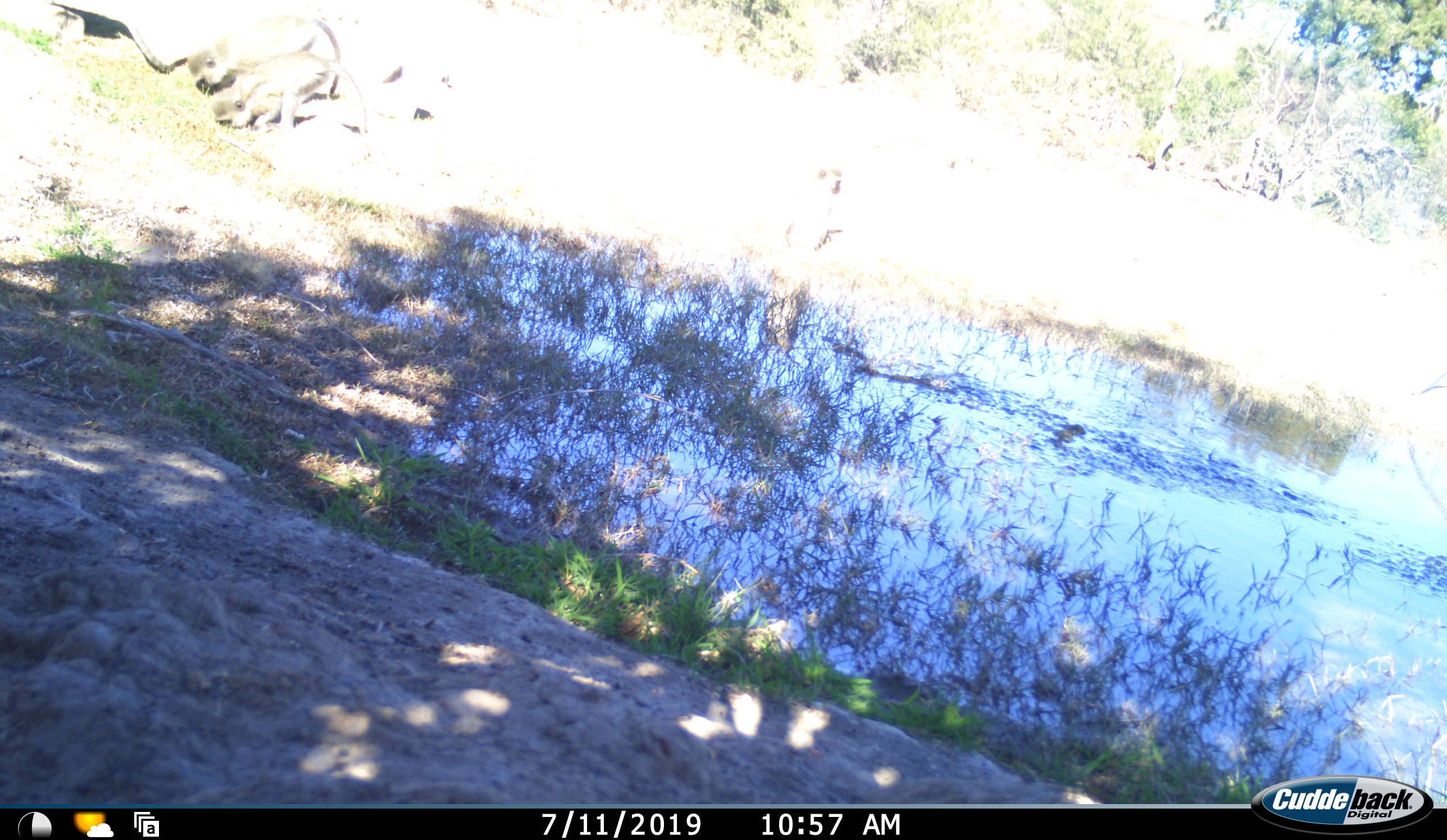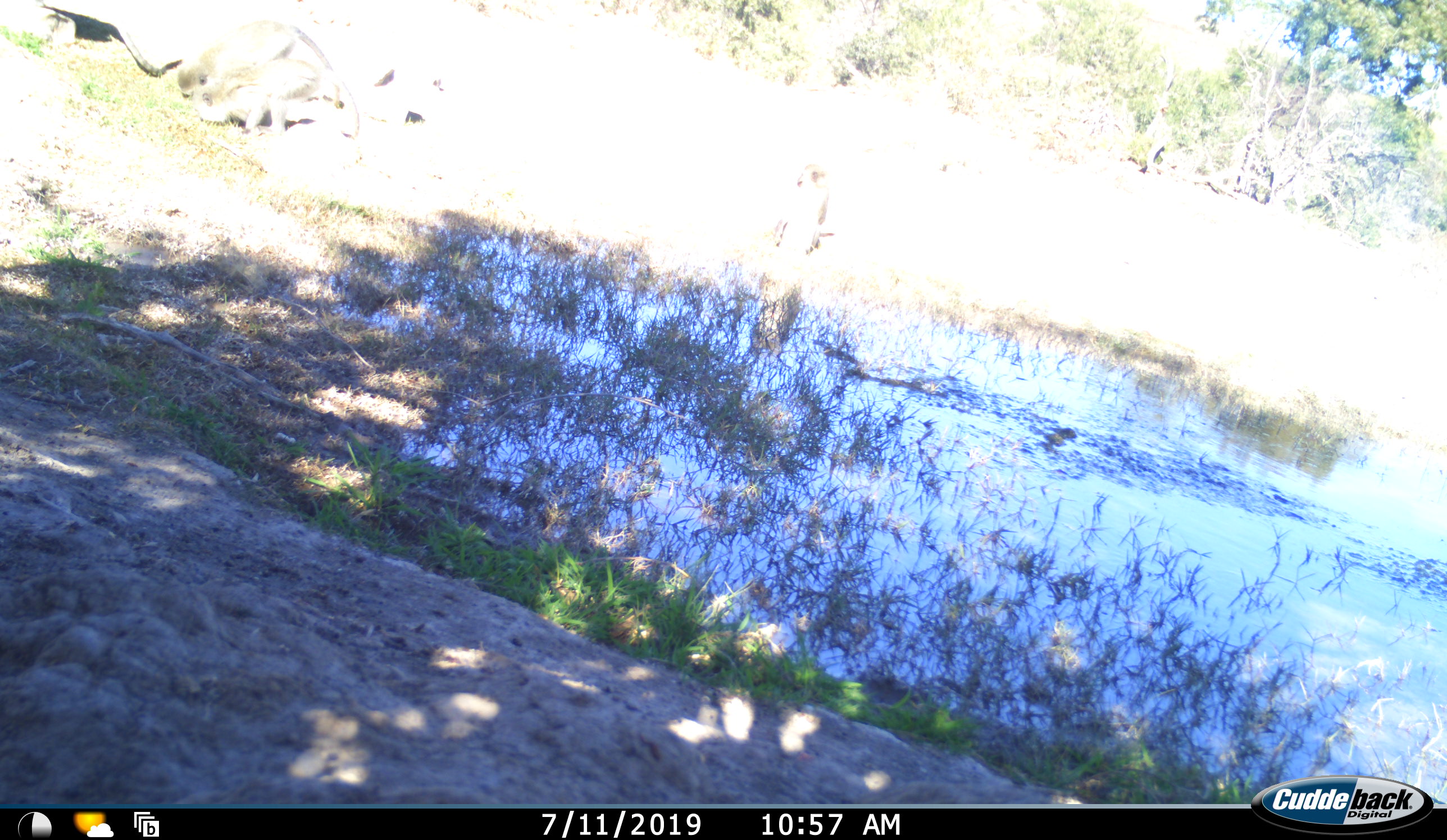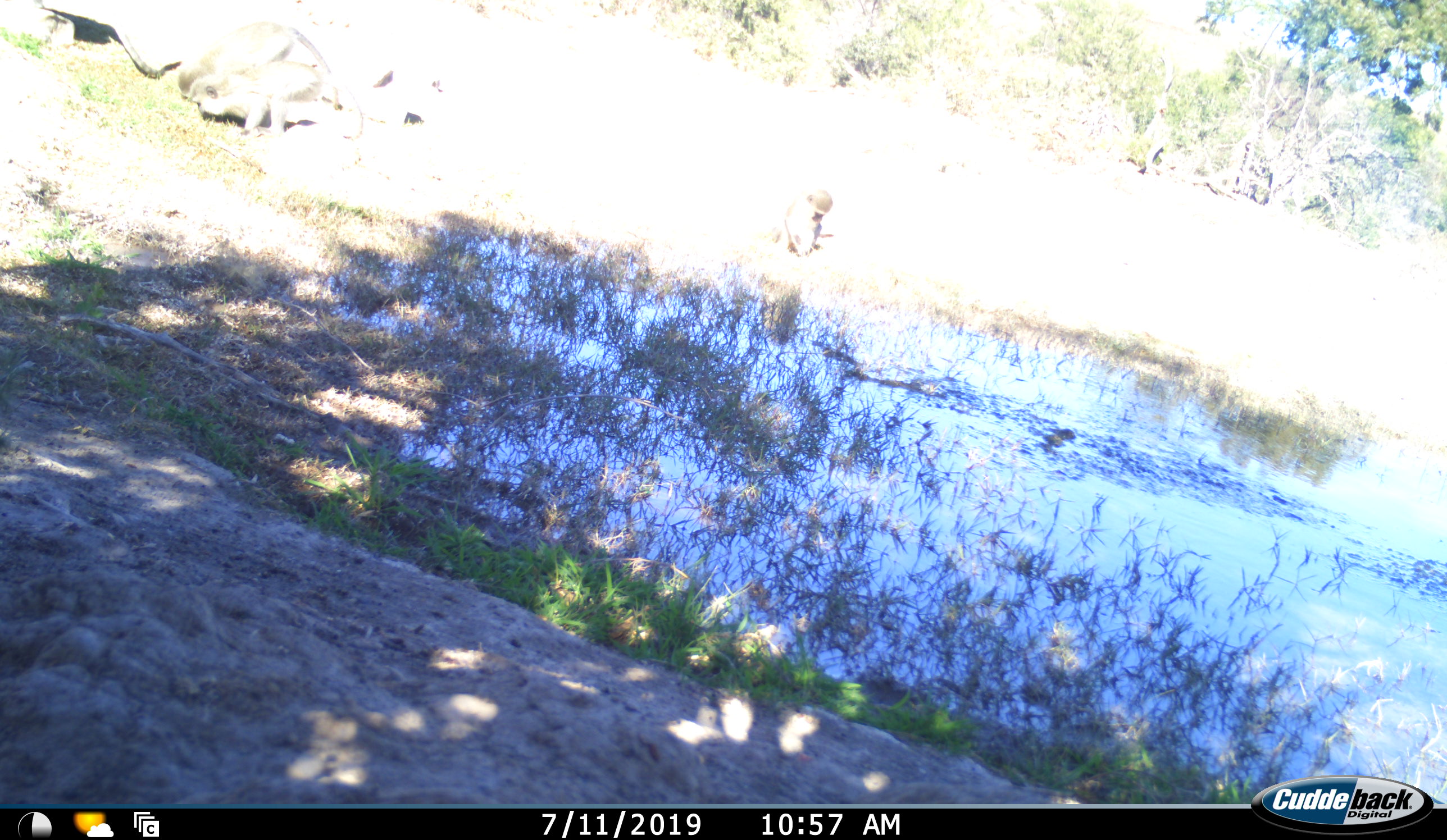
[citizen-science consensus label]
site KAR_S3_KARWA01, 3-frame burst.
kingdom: Animalia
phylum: Chordata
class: Mammalia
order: Primates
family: Cercopithecidae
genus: Chlorocebus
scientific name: Chlorocebus pygerythrus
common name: vervet monkey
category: monkeyvervet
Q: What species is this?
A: Monkeyvervet (vervet monkey) (Chlorocebus pygerythrus).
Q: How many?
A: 3.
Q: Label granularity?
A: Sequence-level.